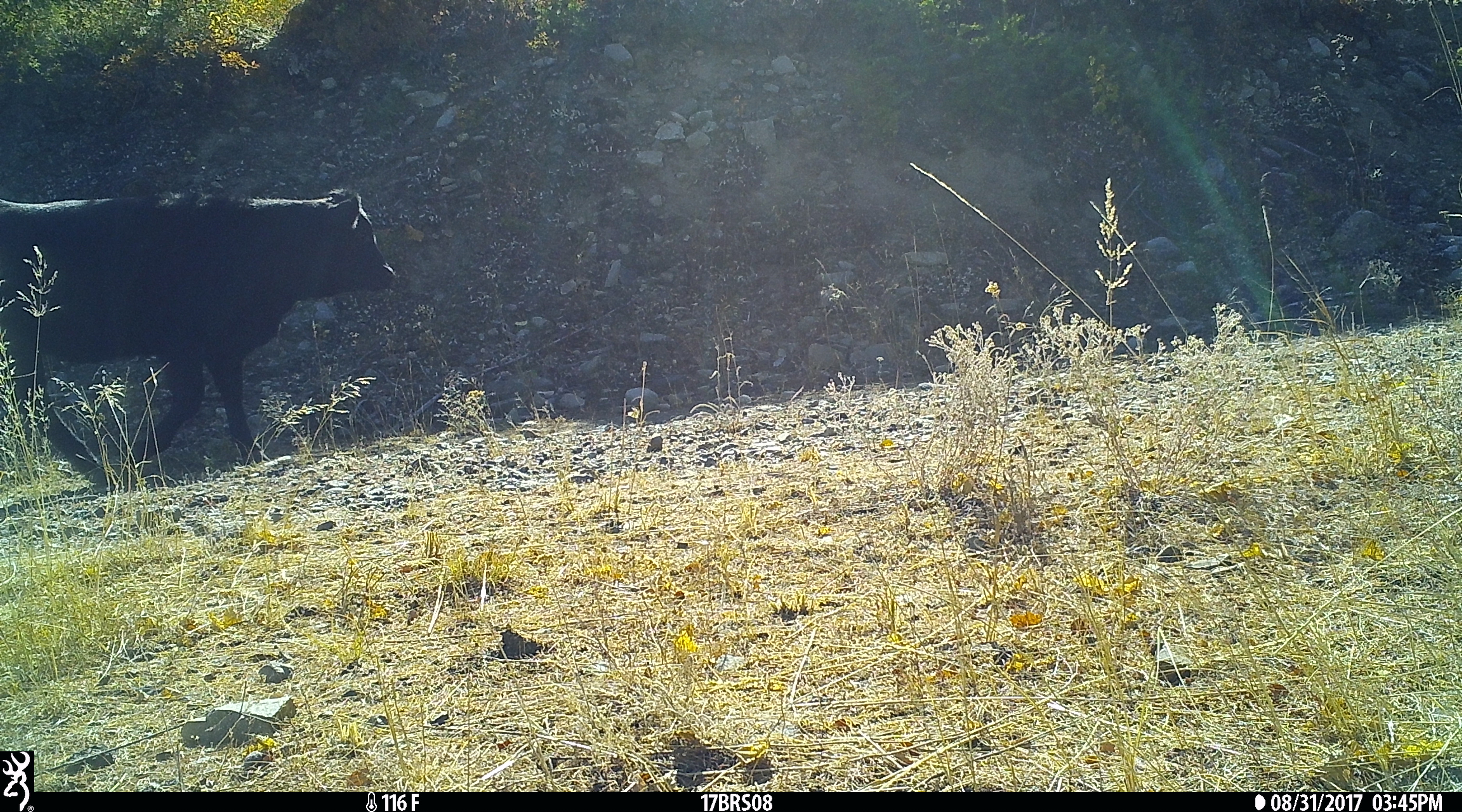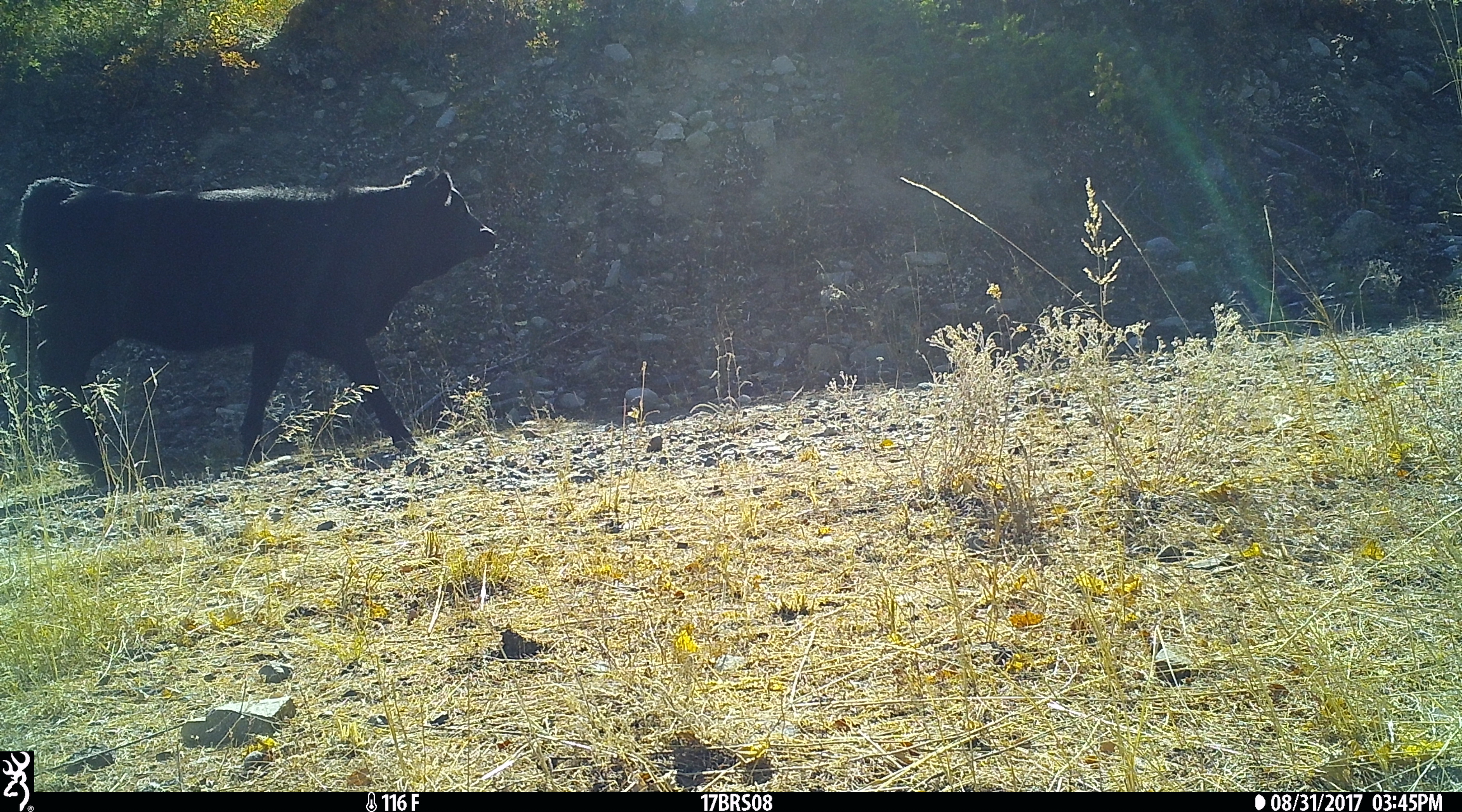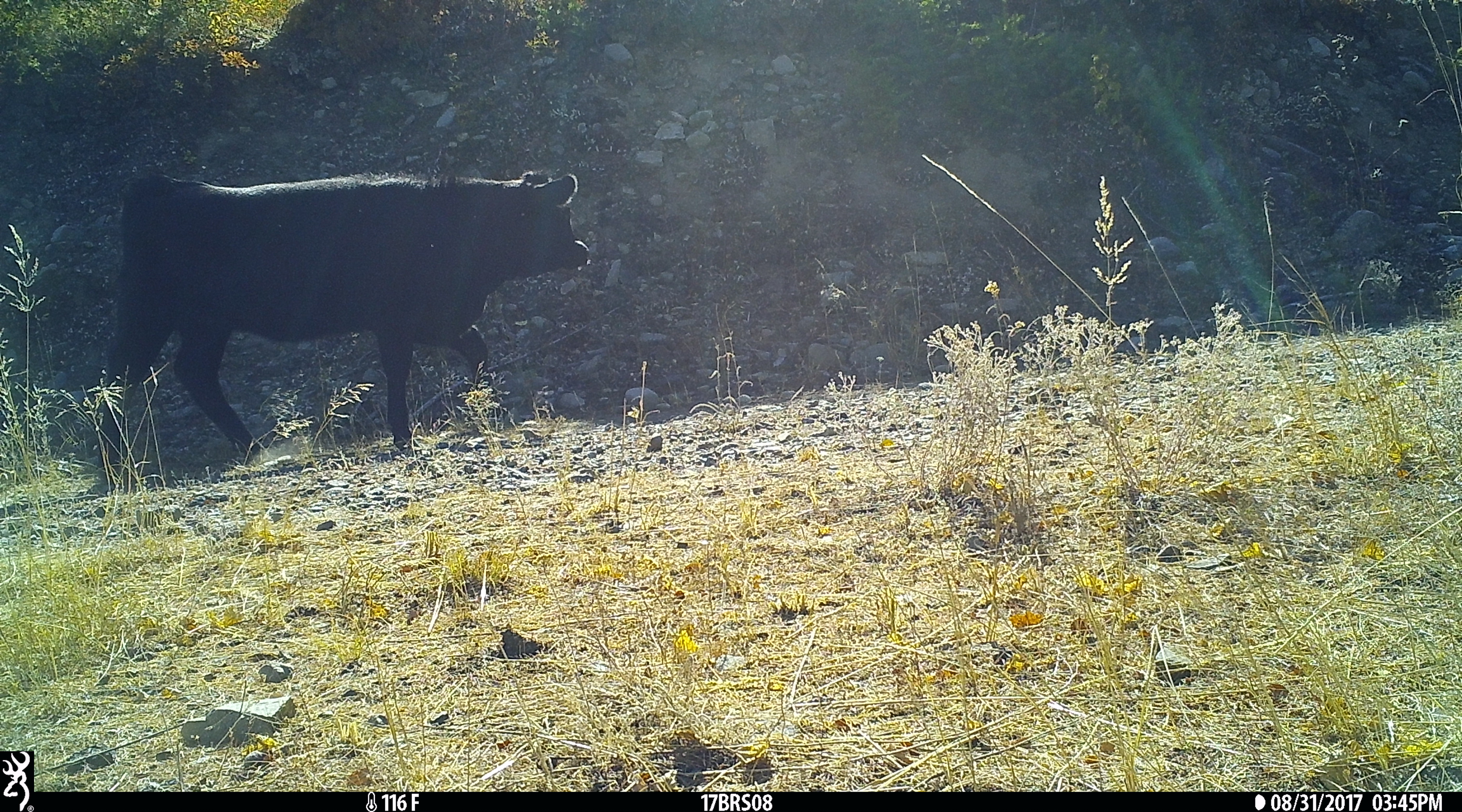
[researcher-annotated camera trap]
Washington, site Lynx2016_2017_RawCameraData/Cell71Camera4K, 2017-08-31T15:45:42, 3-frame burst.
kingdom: Animalia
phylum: Chordata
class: Mammalia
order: Artiodactyla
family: Bovidae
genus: Bos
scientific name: Bos taurus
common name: domestic cattle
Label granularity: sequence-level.